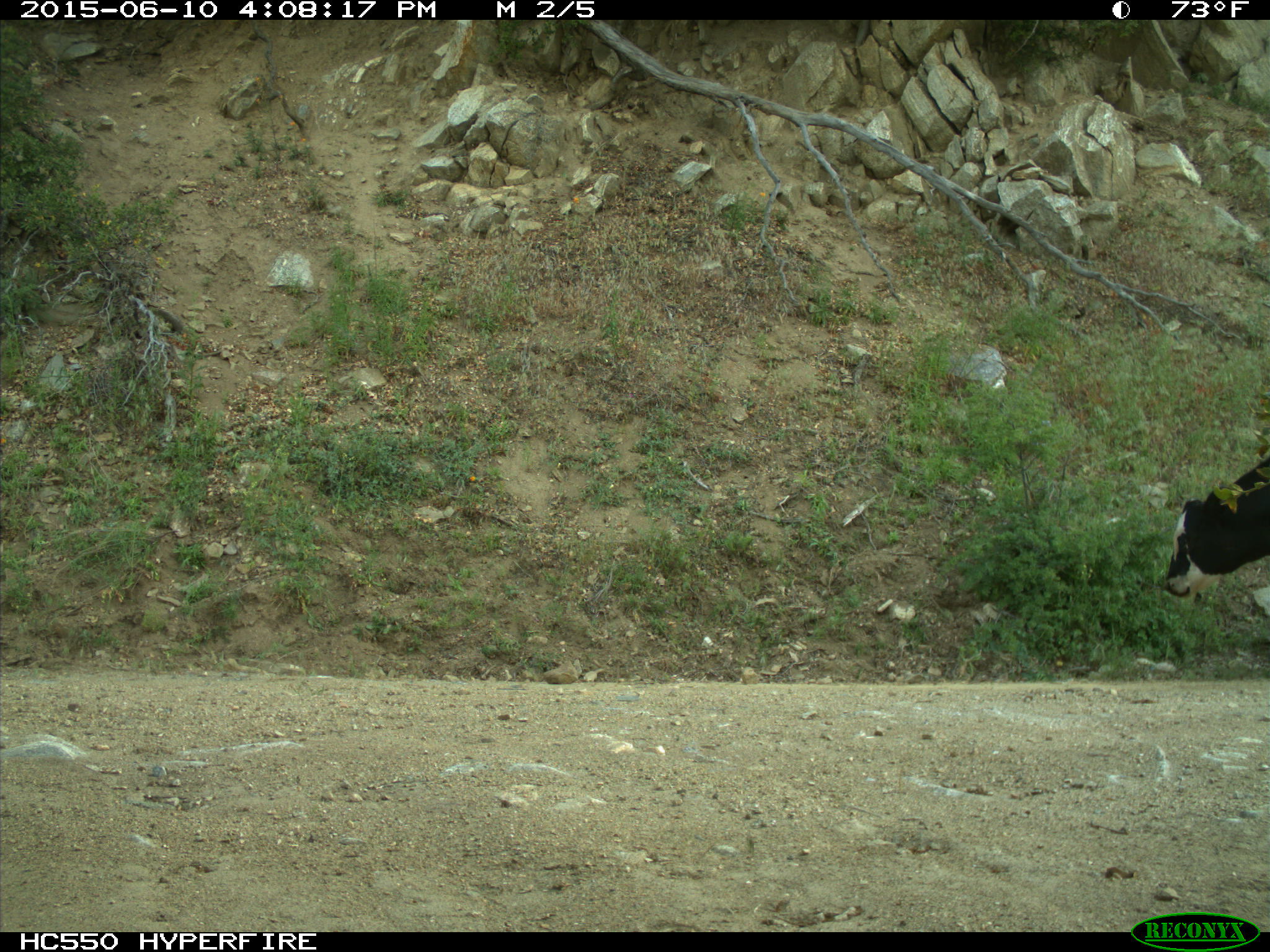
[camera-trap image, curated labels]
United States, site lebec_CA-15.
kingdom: Animalia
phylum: Chordata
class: Mammalia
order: Artiodactyla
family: Bovidae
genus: Bos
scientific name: Bos taurus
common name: domestic cow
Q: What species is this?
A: Bos taurus (domestic cow).